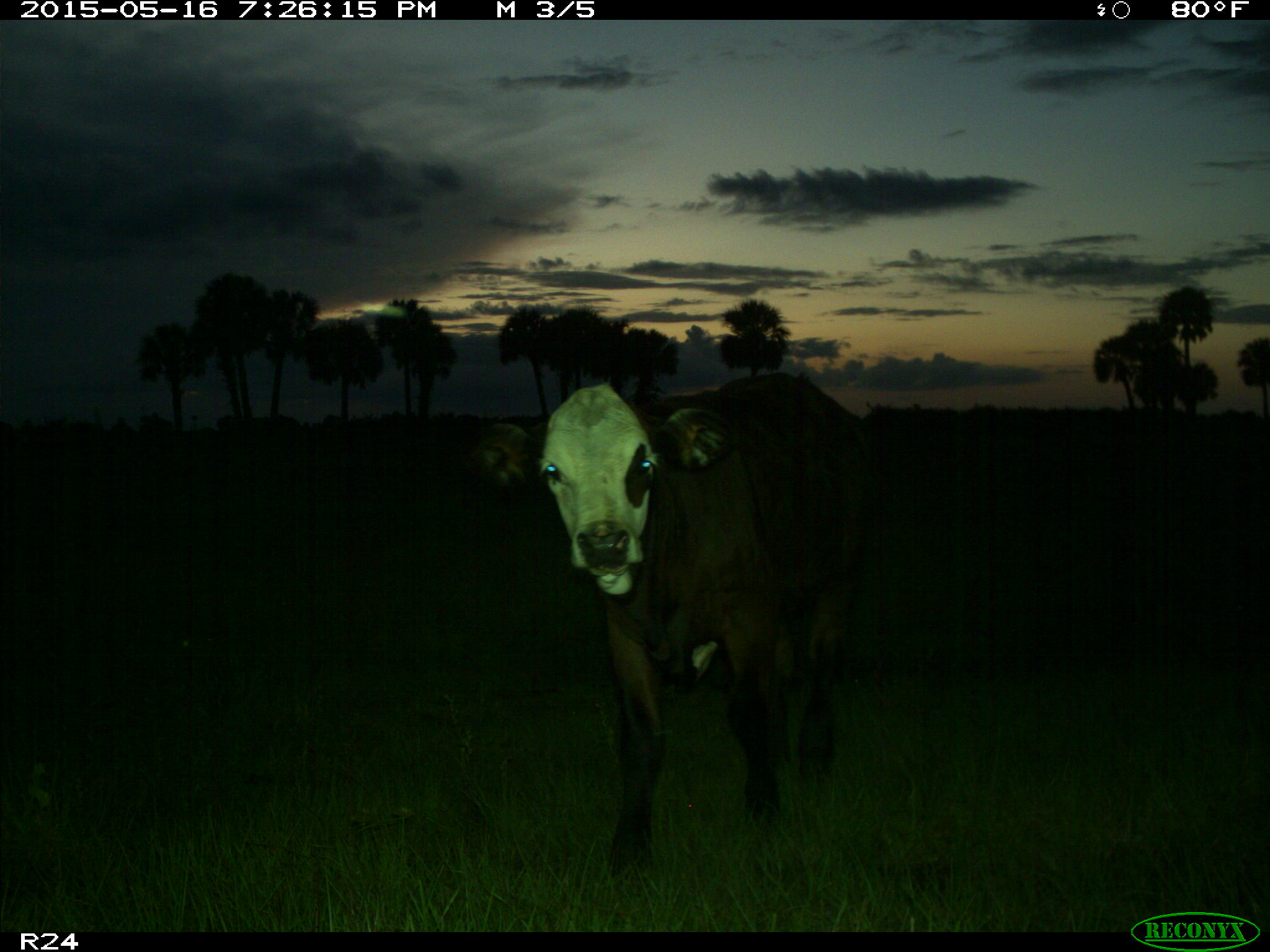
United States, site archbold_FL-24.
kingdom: Animalia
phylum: Chordata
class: Mammalia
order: Artiodactyla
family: Bovidae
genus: Bos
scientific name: Bos taurus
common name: domestic cow